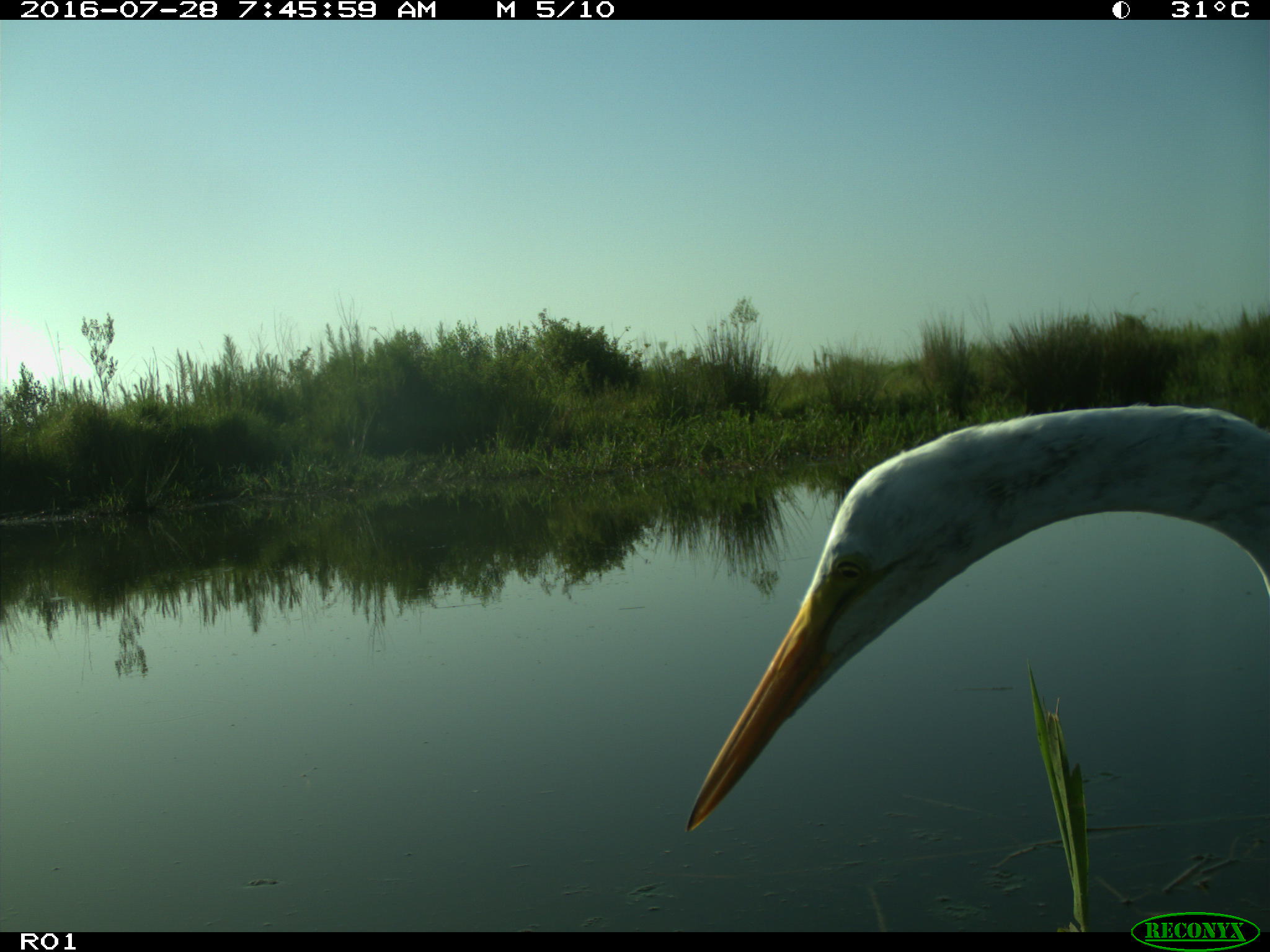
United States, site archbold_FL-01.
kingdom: Animalia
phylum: Chordata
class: Mammalia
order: Artiodactyla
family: Bovidae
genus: Bos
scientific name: Bos taurus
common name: domestic cow